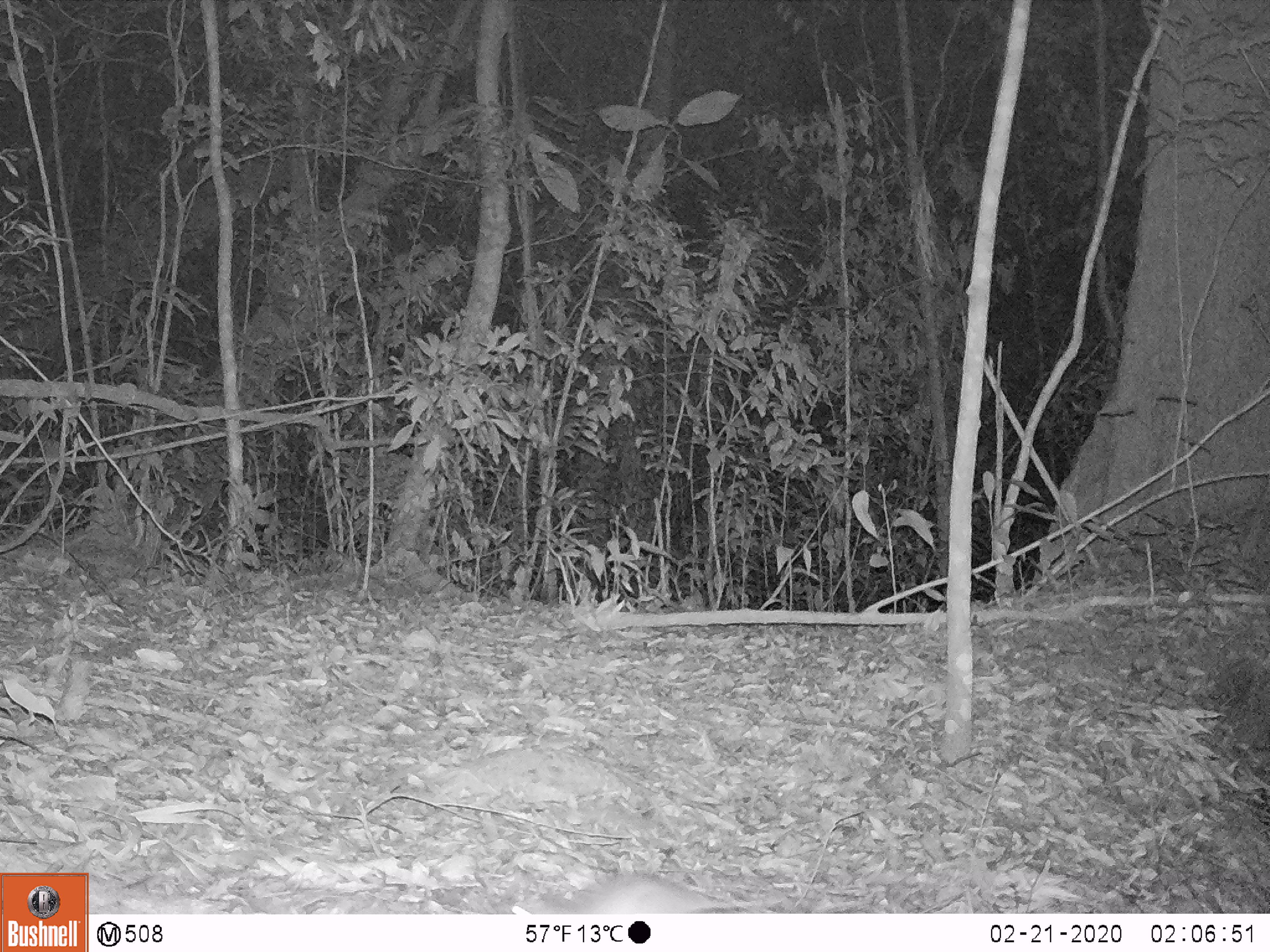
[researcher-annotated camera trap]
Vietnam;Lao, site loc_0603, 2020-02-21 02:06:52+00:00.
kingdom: Animalia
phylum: Chordata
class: Mammalia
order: Rodentia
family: Muridae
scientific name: Muridae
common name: old-world mice and rats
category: unidentified murid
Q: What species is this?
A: Unidentified murid (old-world mice and rats) (Muridae).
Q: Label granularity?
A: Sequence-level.